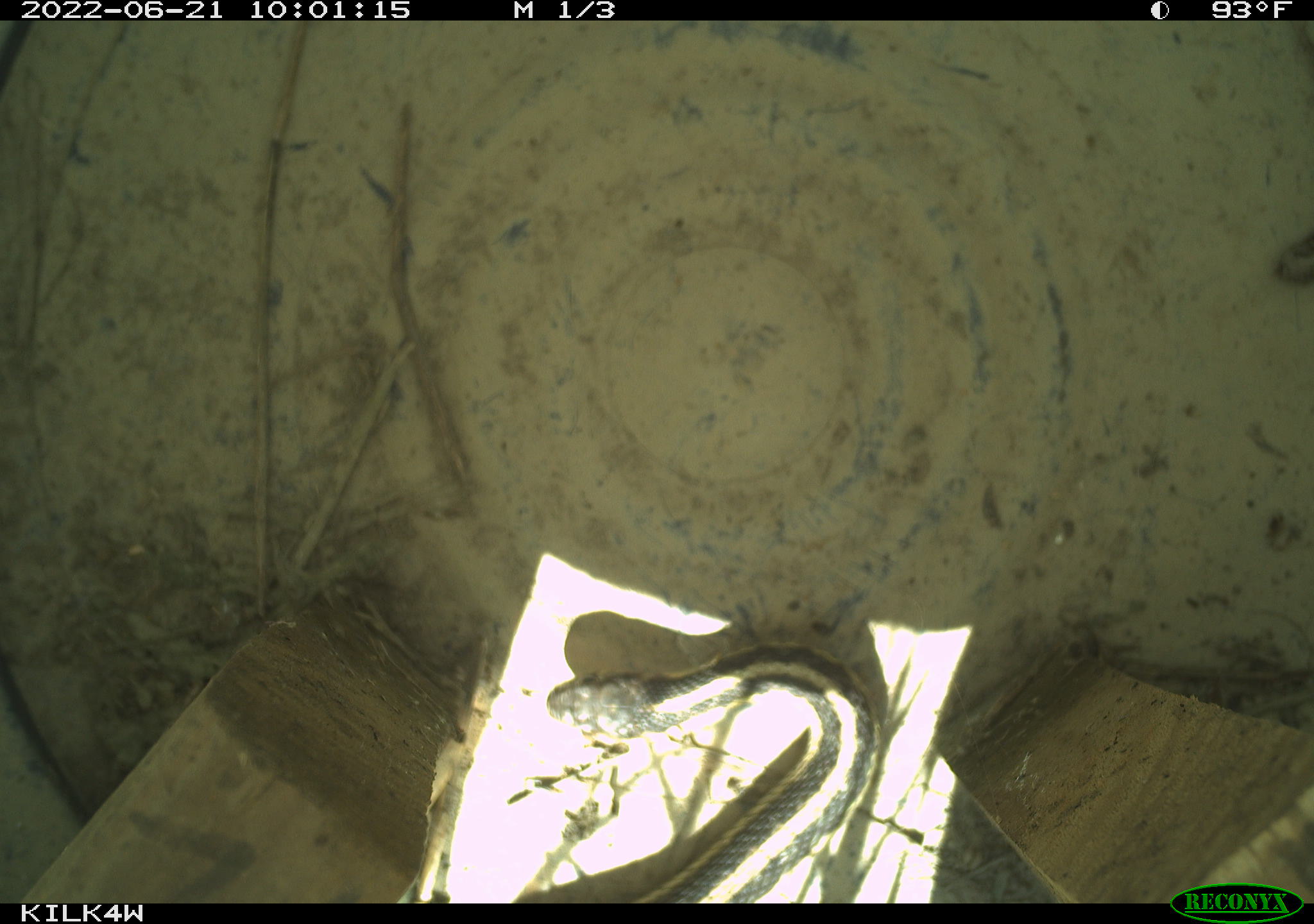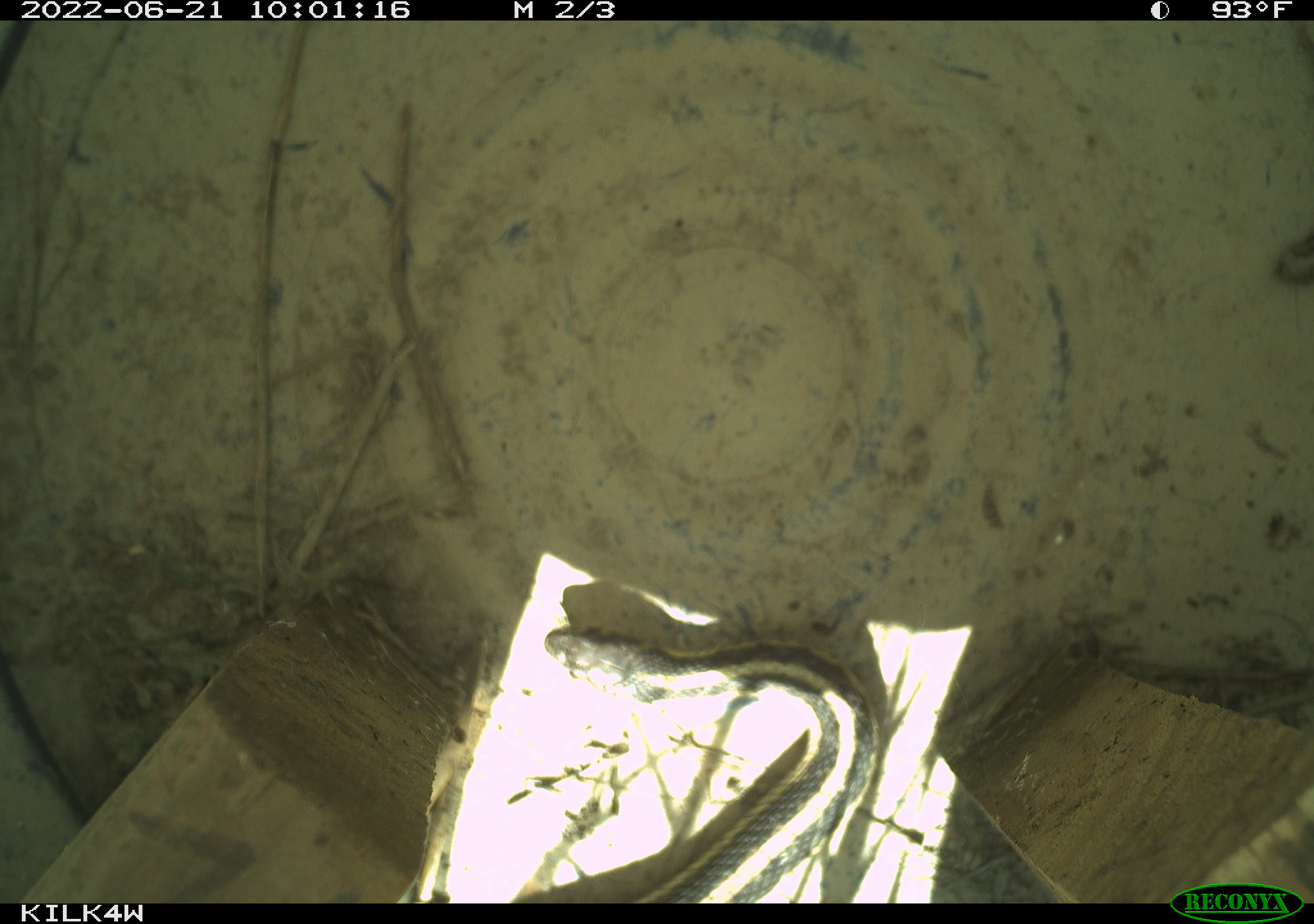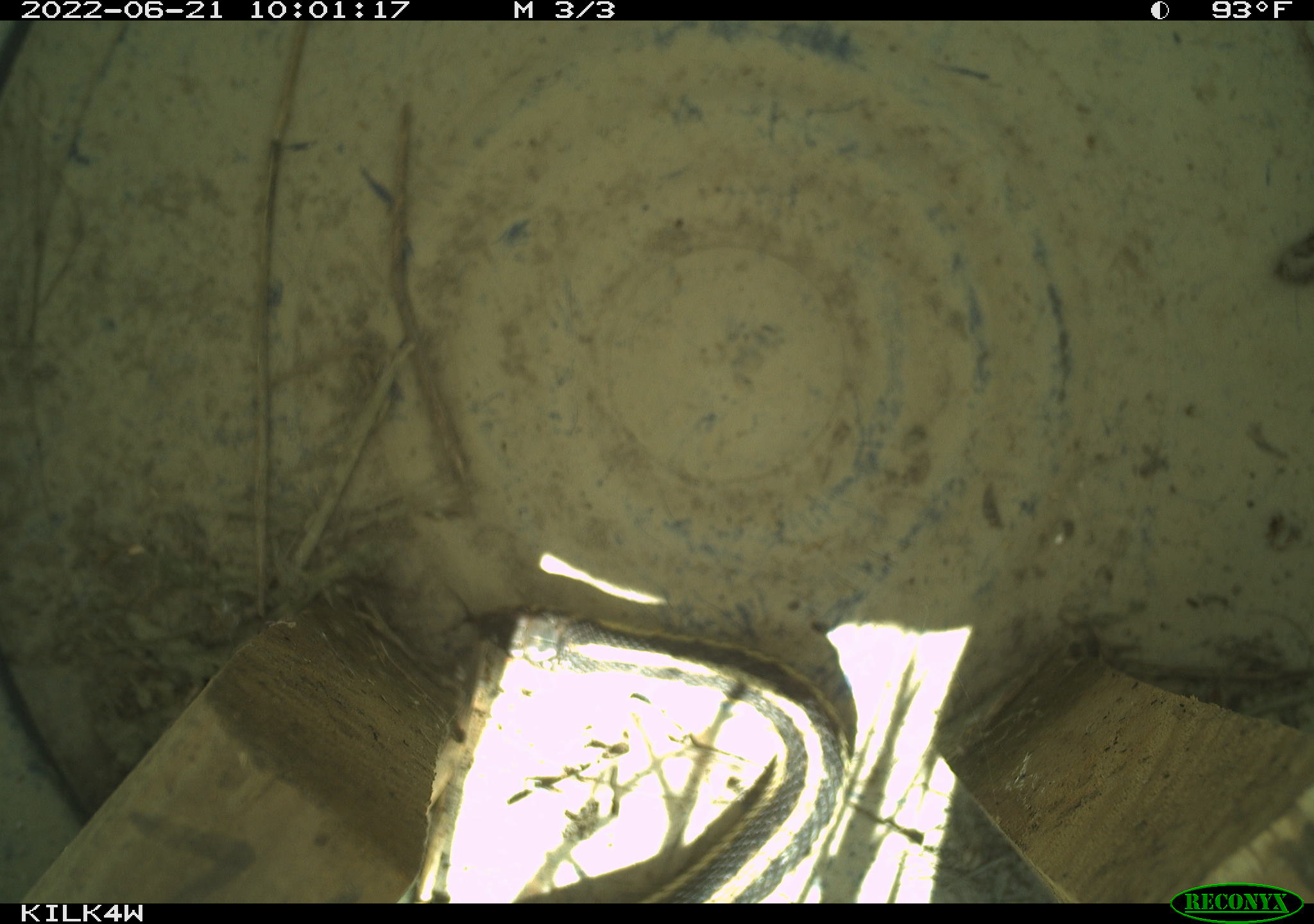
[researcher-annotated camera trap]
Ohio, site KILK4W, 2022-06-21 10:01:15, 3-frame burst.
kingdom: Animalia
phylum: Chordata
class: Reptilia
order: Squamata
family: Colubridae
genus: Thamnophis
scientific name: Thamnophis sirtalis sirtalis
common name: eastern gartersnake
Eastern gartersnake (Thamnophis sirtalis sirtalis).